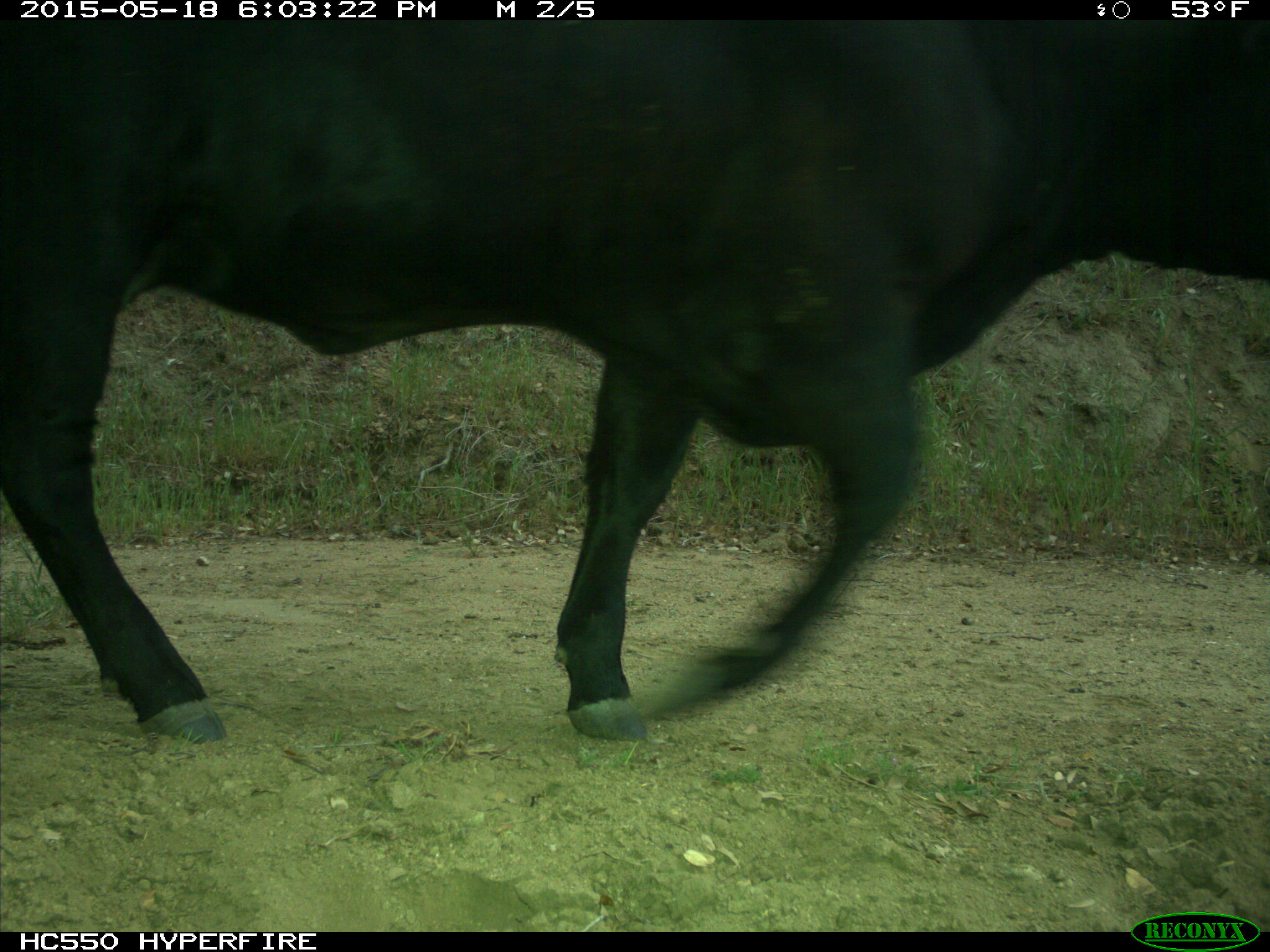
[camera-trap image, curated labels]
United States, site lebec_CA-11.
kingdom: Animalia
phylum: Chordata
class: Mammalia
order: Artiodactyla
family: Bovidae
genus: Bos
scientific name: Bos taurus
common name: domestic cow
Bos taurus (domestic cow).